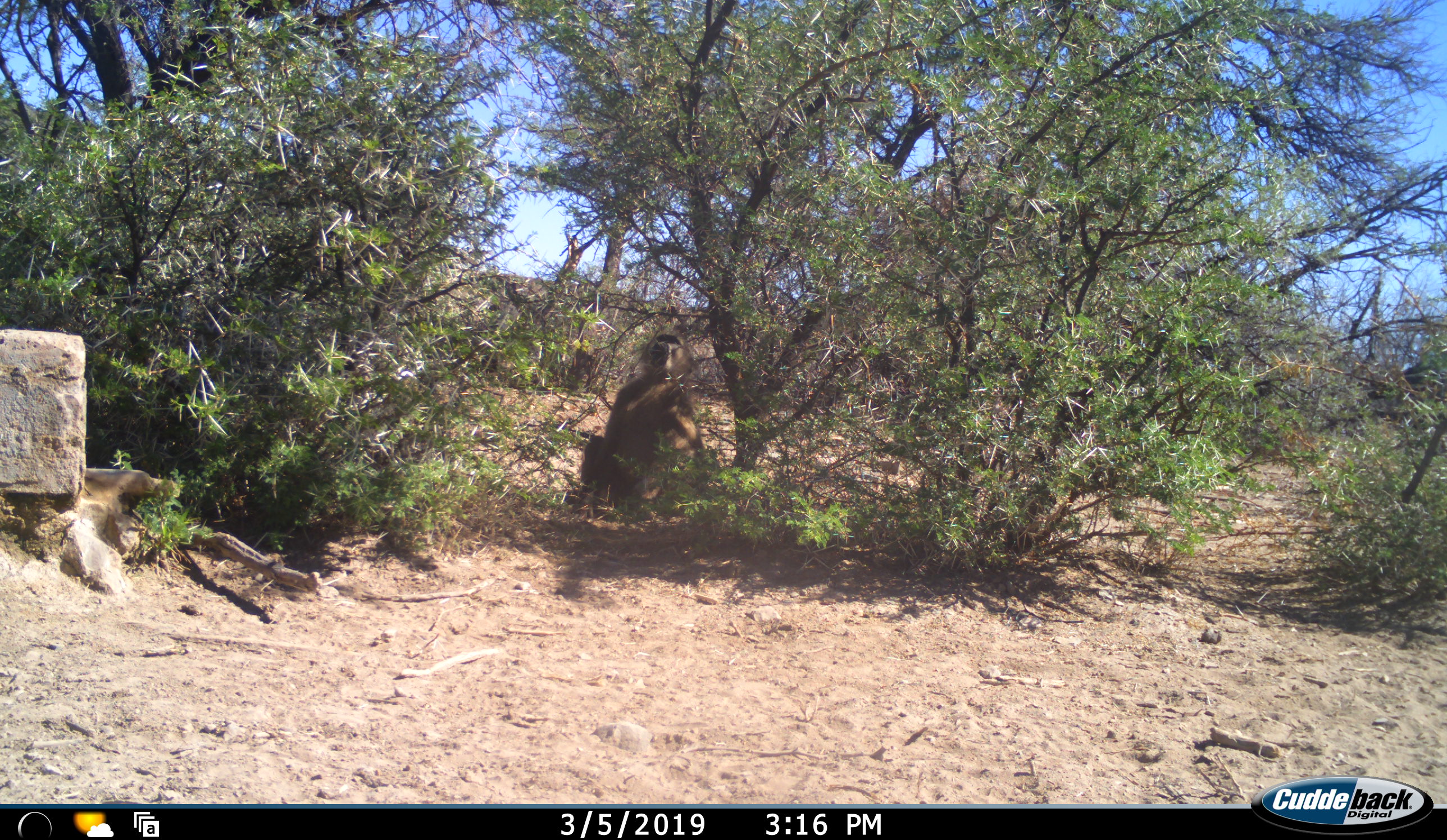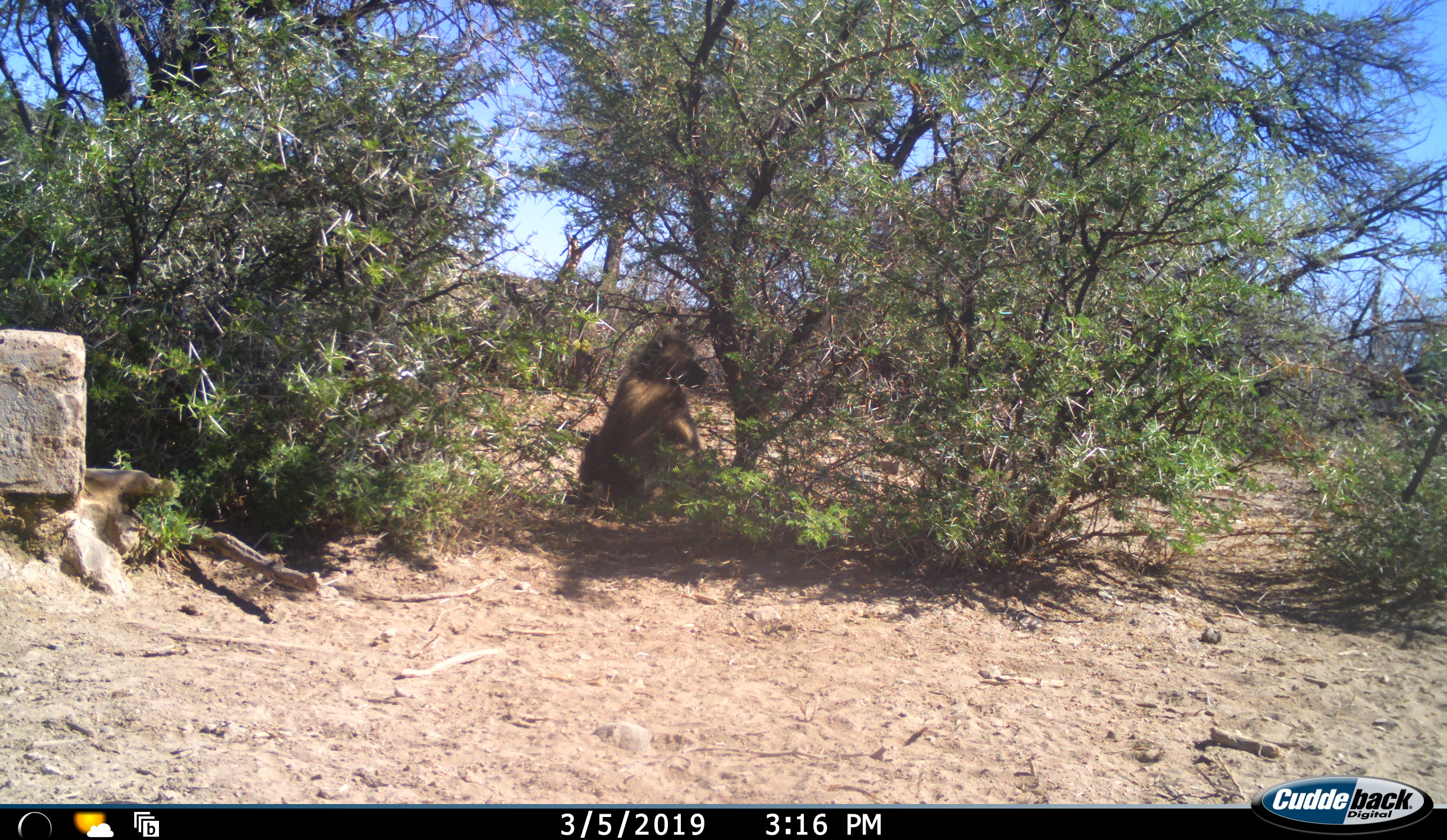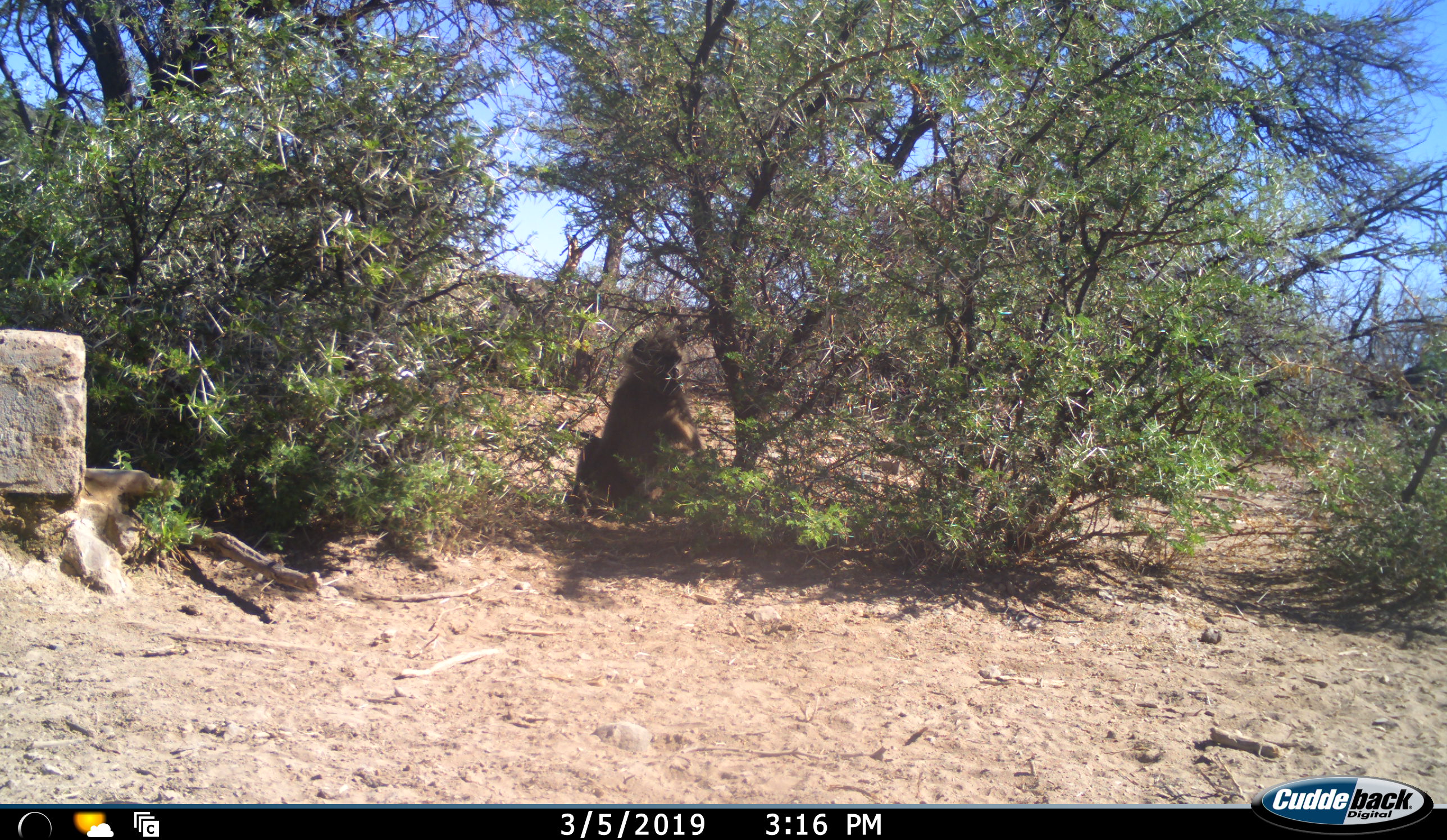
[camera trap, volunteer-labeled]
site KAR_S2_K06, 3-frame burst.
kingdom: Animalia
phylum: Chordata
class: Mammalia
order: Primates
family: Cercopithecidae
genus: Papio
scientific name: Papio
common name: baboon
Baboon (Papio), count 1. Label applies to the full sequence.